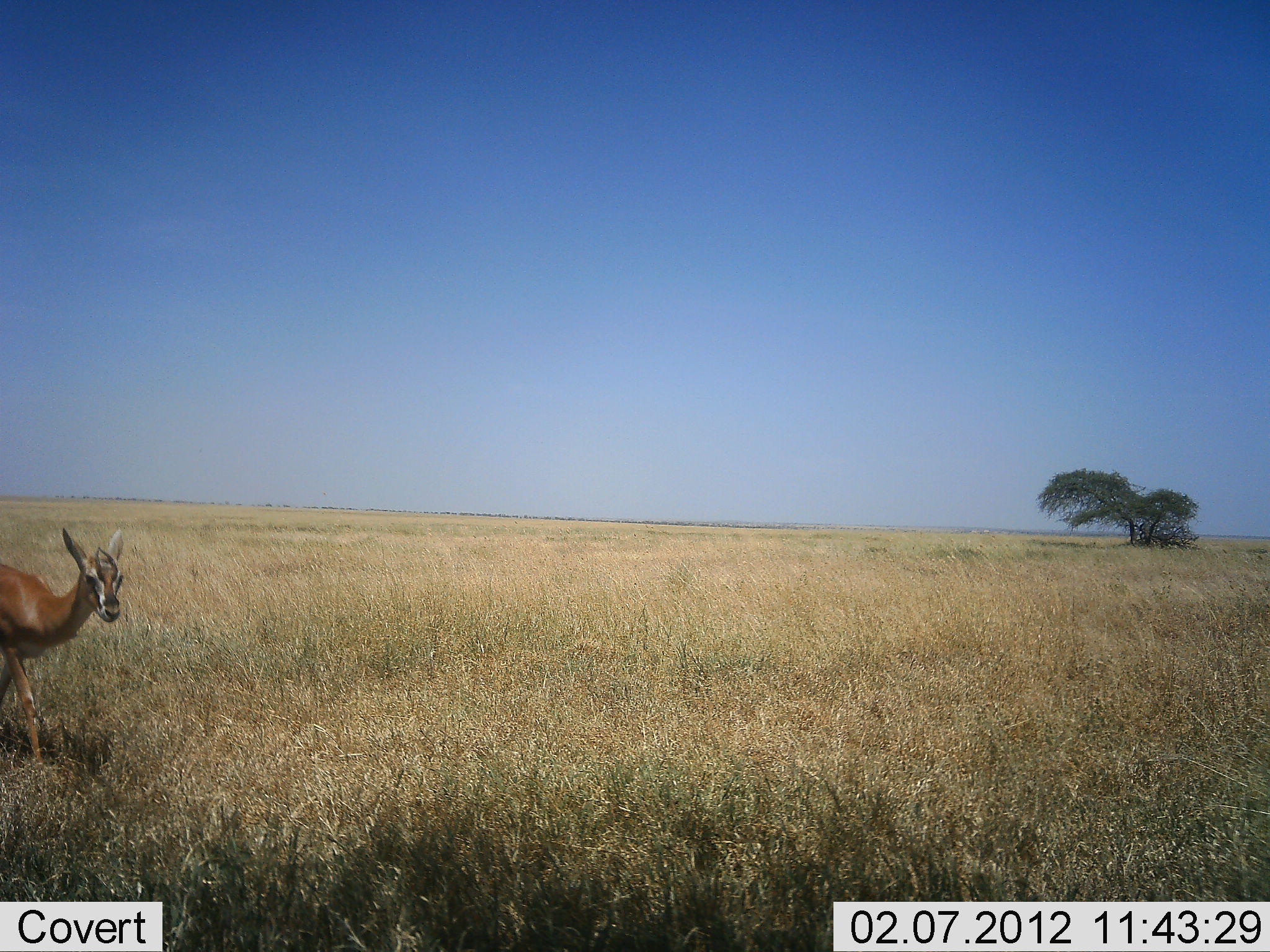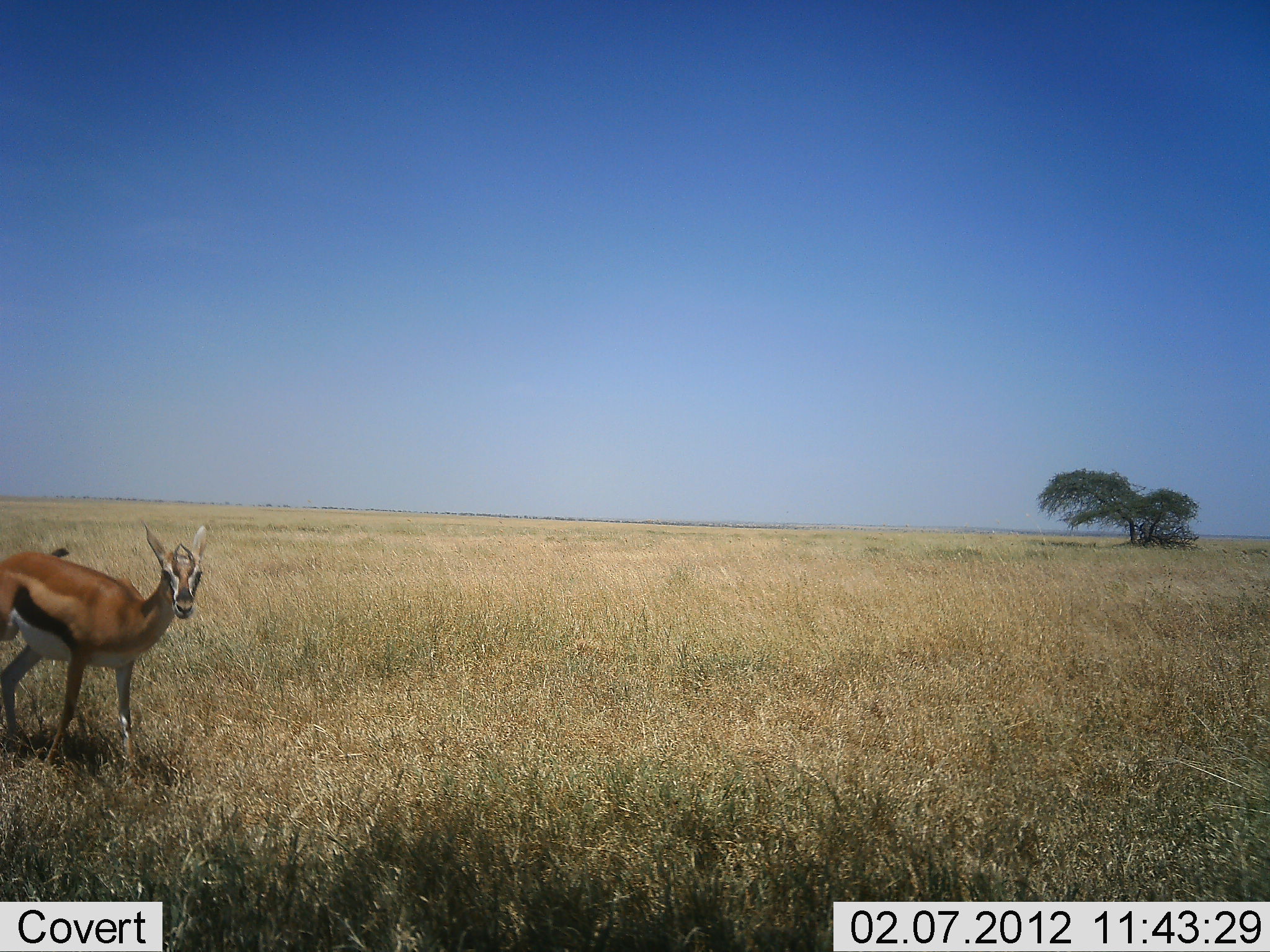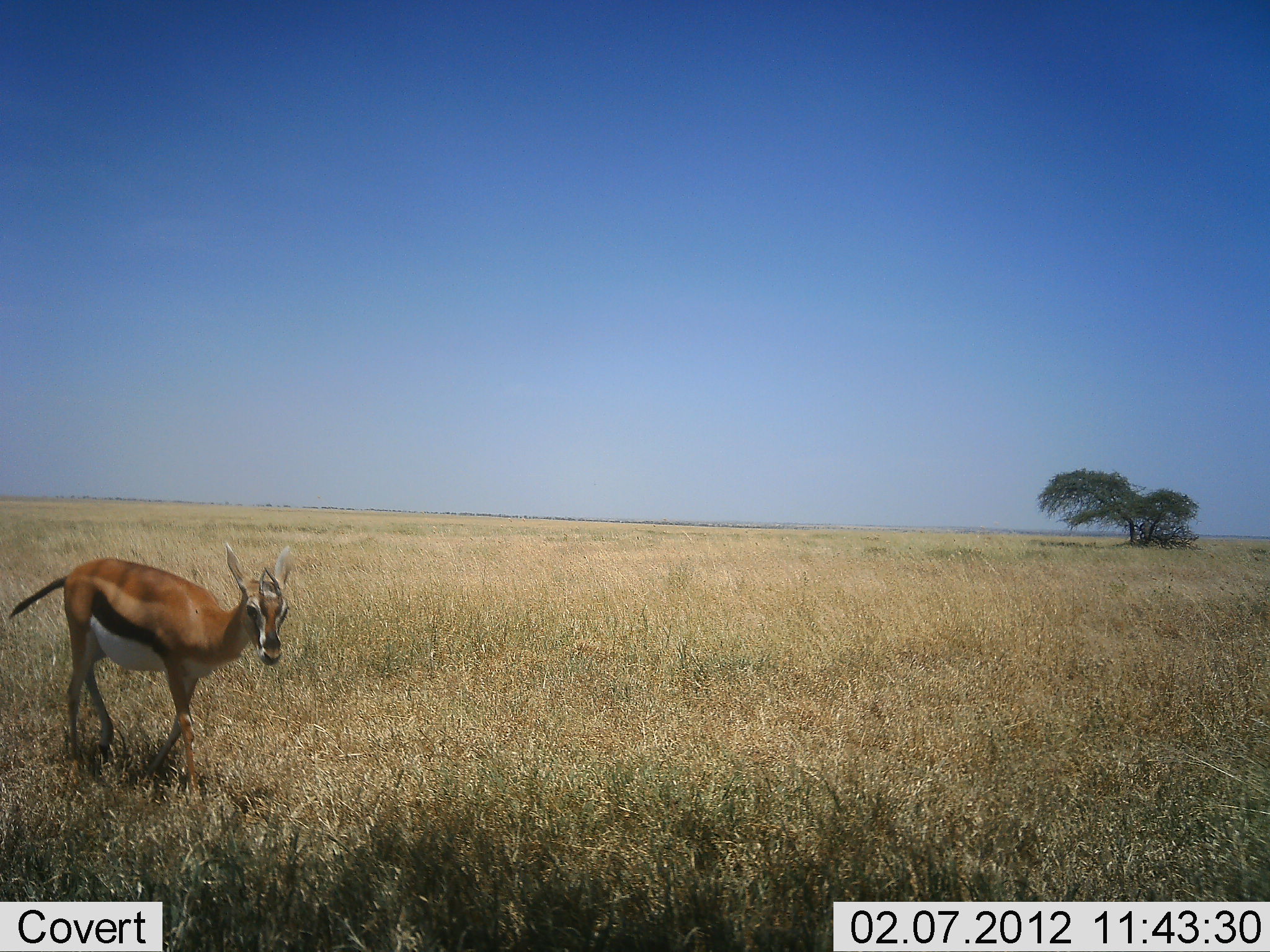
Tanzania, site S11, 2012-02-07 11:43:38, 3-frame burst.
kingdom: Animalia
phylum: Chordata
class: Mammalia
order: Artiodactyla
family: Bovidae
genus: Eudorcas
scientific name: Eudorcas thomsonii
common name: thomson's gazelle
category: gazellethomsons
Gazellethomsons (thomson's gazelle) (Eudorcas thomsonii), count 1. Behavior (volunteer vote fractions): standing 11%, resting 0%, moving 94%, interacting 0%. Young present (vote fraction): 6%. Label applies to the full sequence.